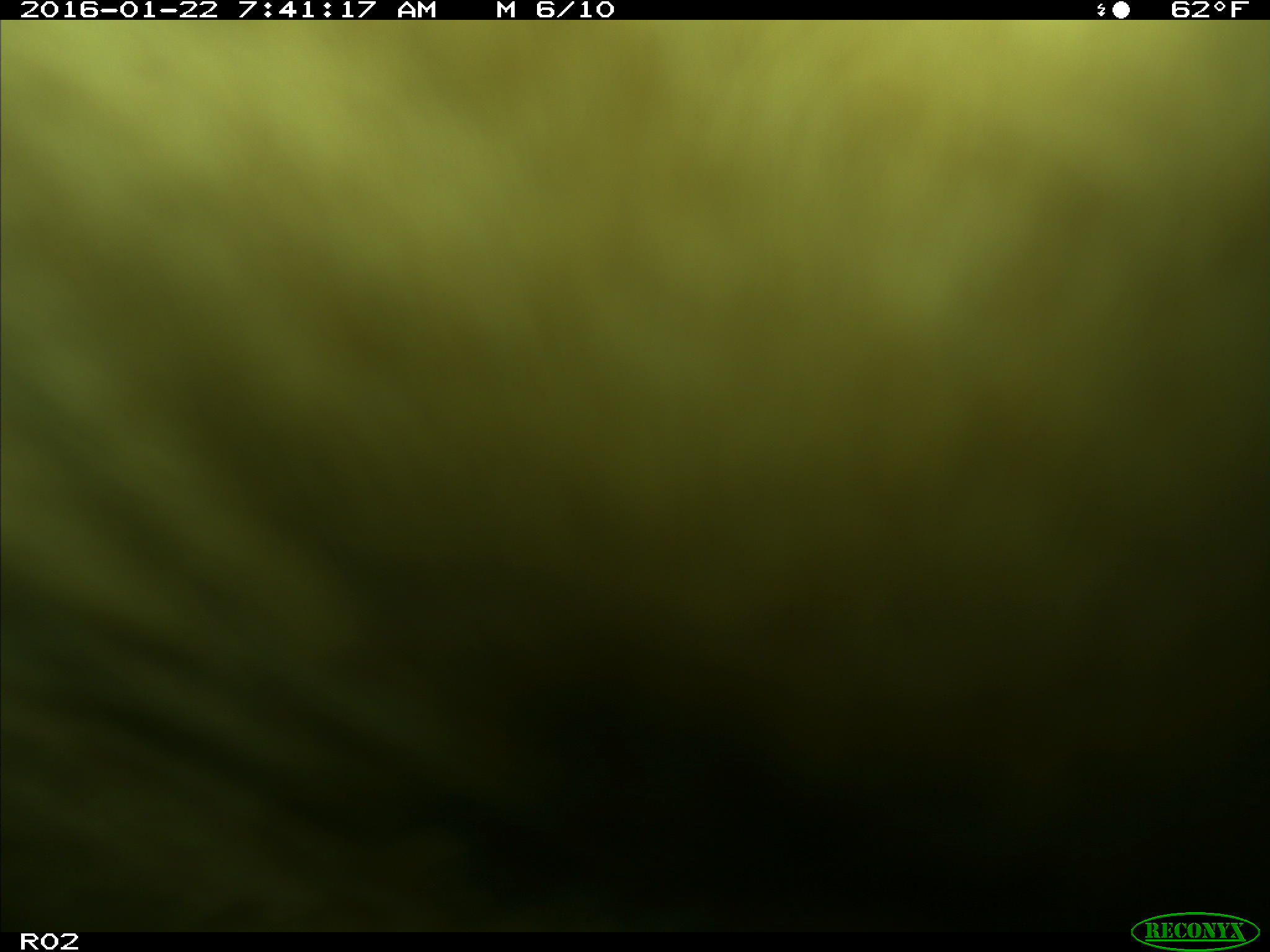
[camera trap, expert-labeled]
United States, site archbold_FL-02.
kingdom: Animalia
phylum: Chordata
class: Mammalia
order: Artiodactyla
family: Bovidae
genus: Bos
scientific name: Bos taurus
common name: domestic cow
Bos taurus (domestic cow).